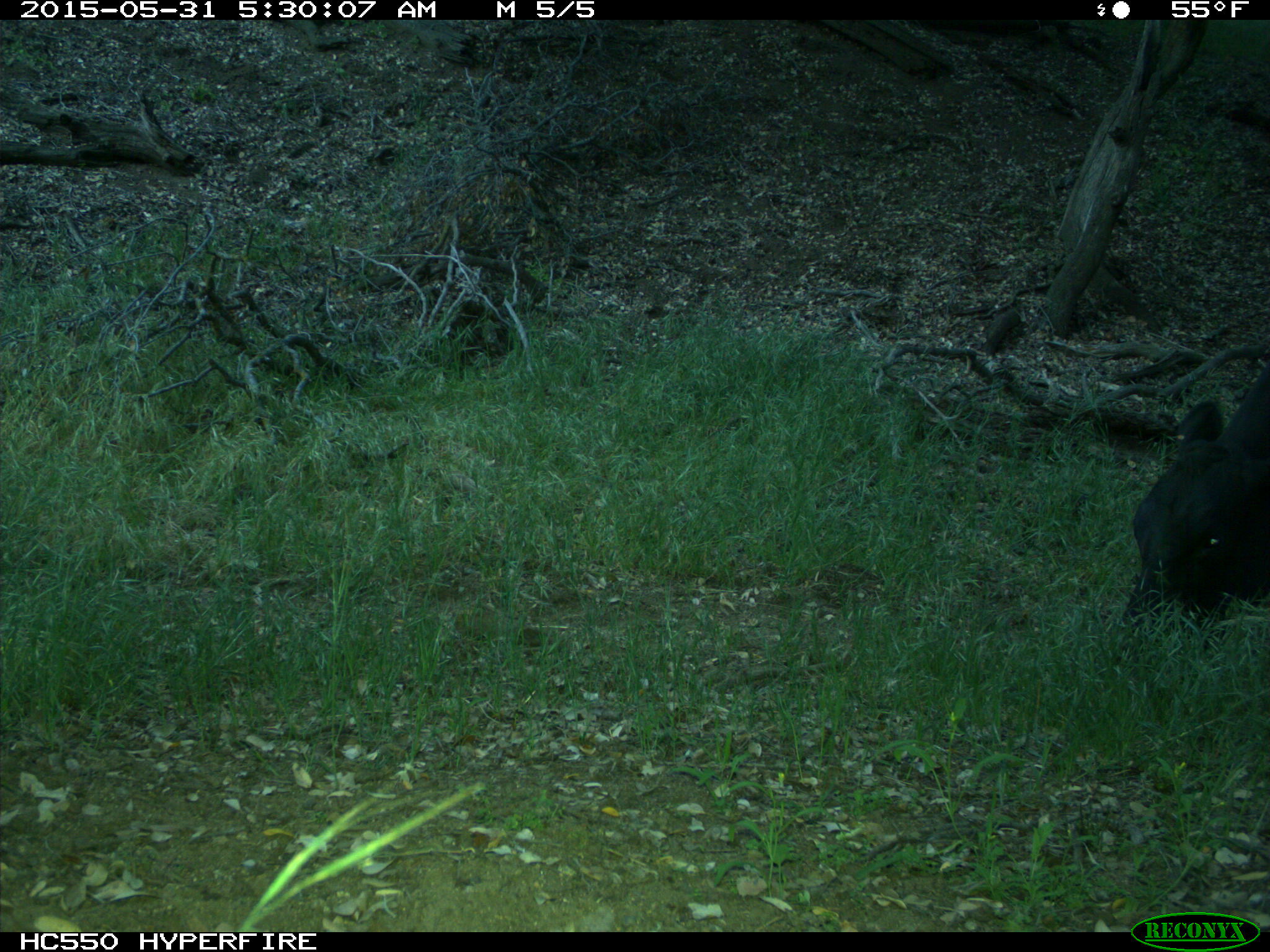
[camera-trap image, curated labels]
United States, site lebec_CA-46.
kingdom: Animalia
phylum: Chordata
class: Mammalia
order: Artiodactyla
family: Bovidae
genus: Bos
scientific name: Bos taurus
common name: domestic cow